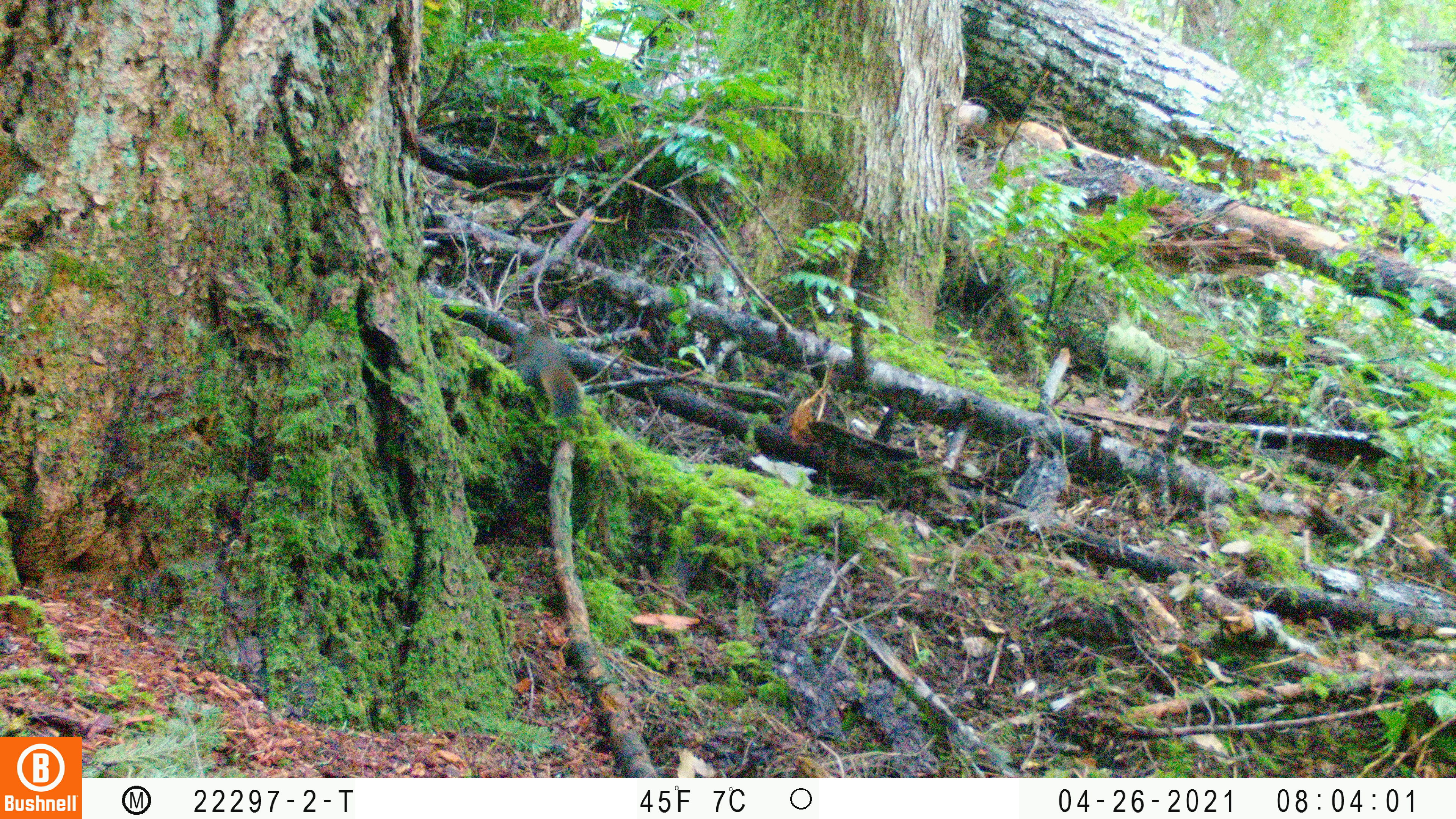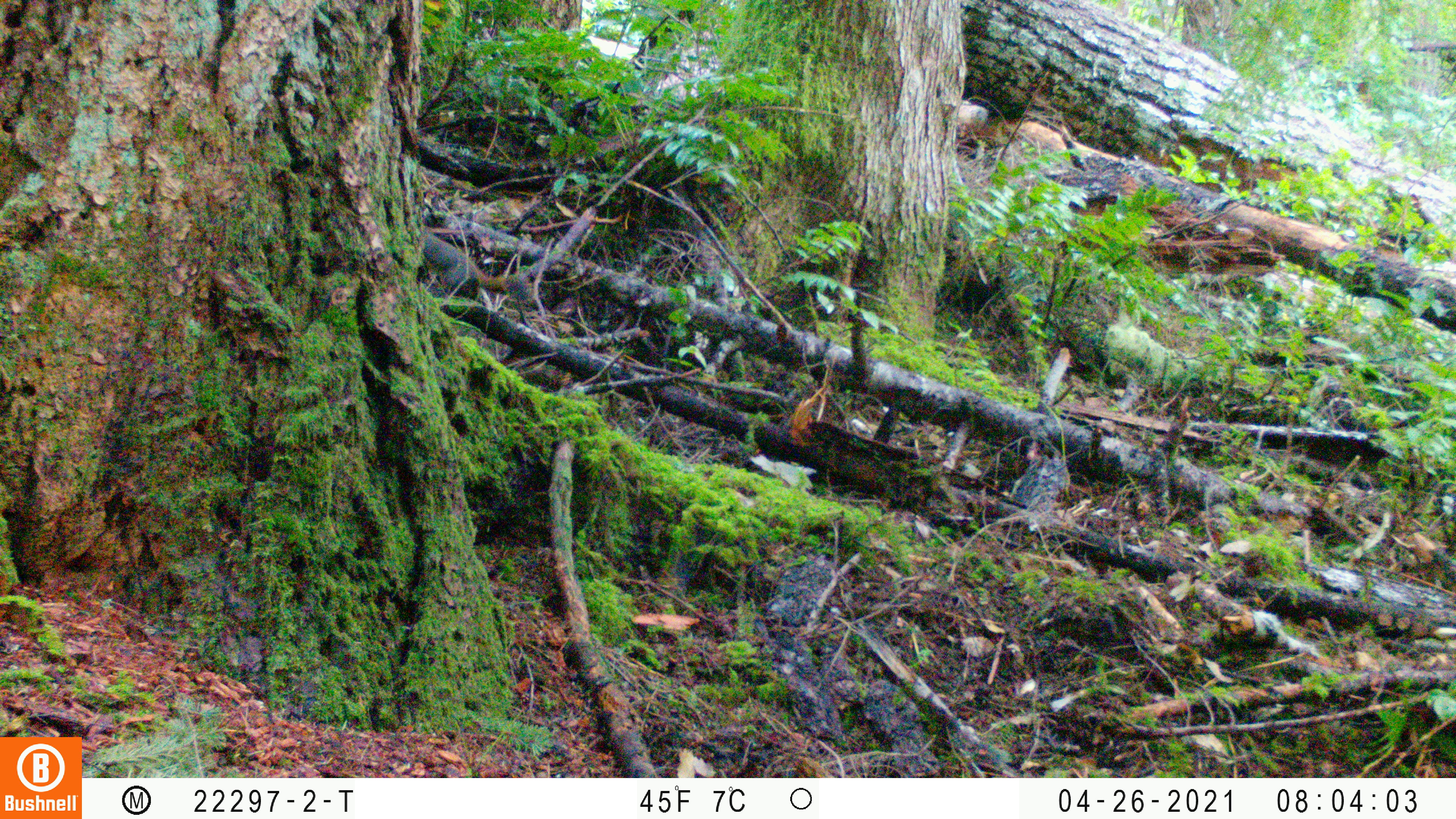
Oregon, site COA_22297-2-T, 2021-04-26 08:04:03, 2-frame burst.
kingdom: Animalia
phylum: Chordata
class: Mammalia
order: Rodentia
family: Sciuridae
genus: Tamiasciurus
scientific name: Tamiasciurus douglasii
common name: douglas squirrel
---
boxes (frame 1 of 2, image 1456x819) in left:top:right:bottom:
douglas squirrel: 480:296:612:450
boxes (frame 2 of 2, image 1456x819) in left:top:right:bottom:
douglas squirrel: 402:215:559:334